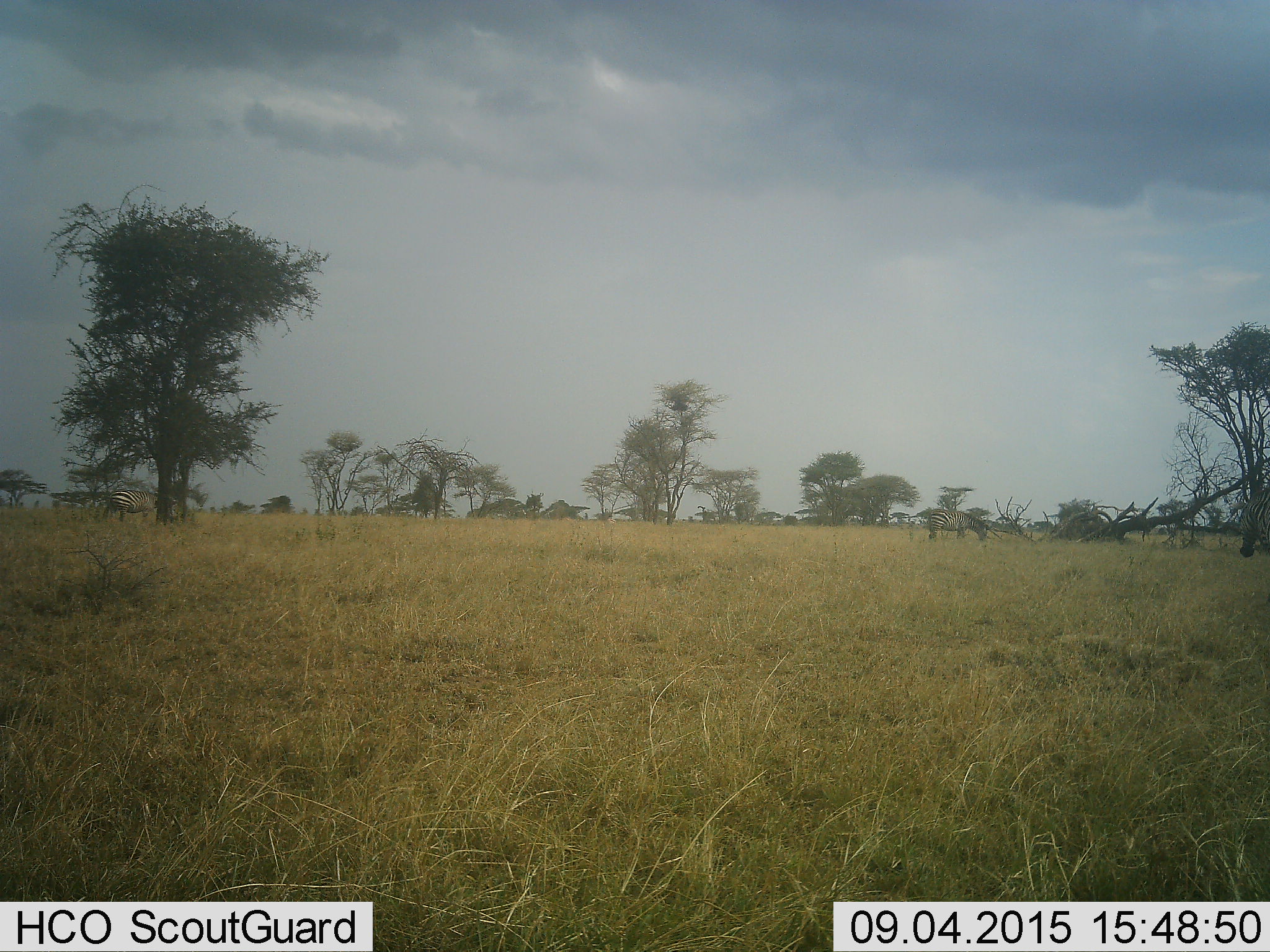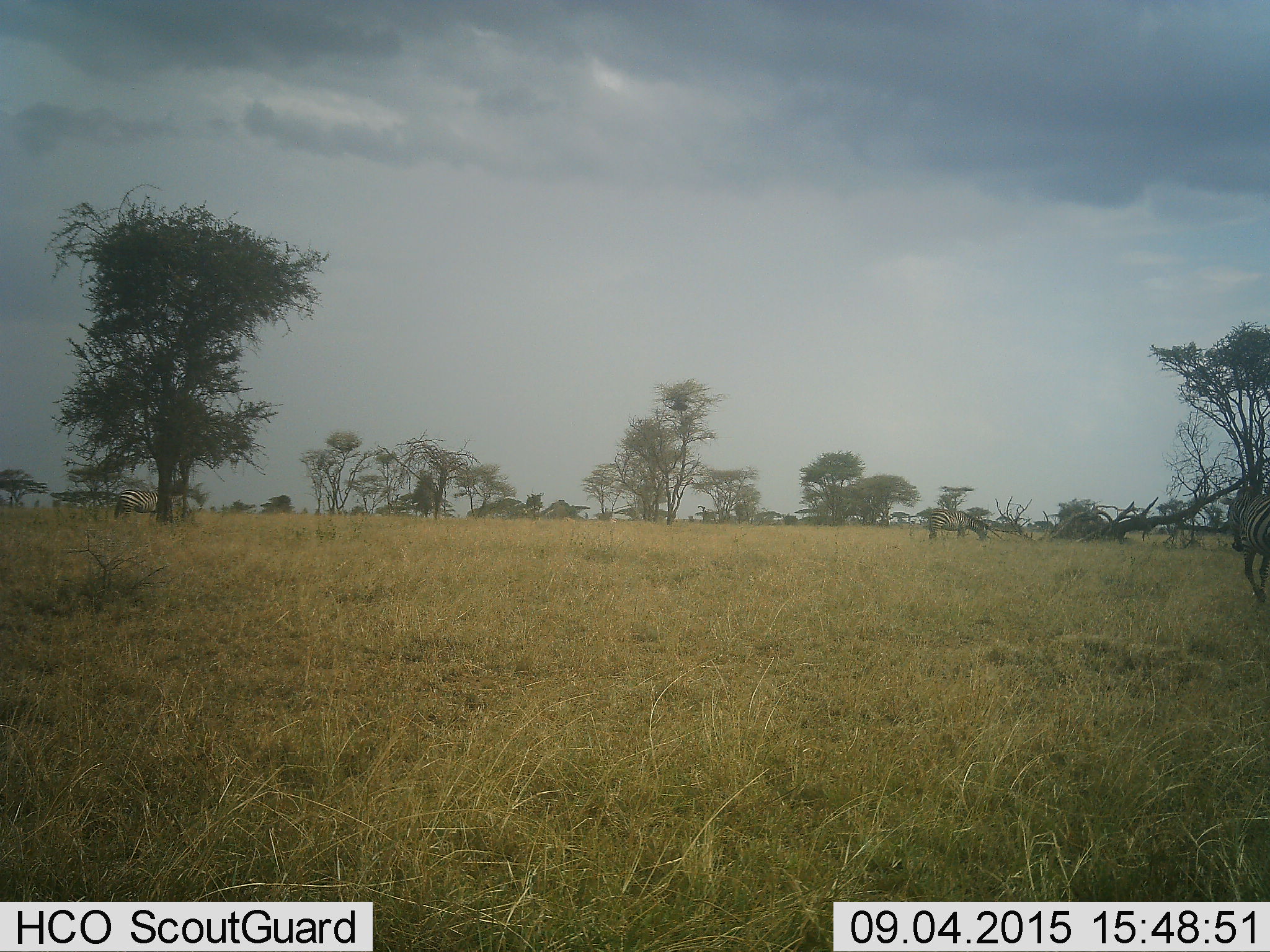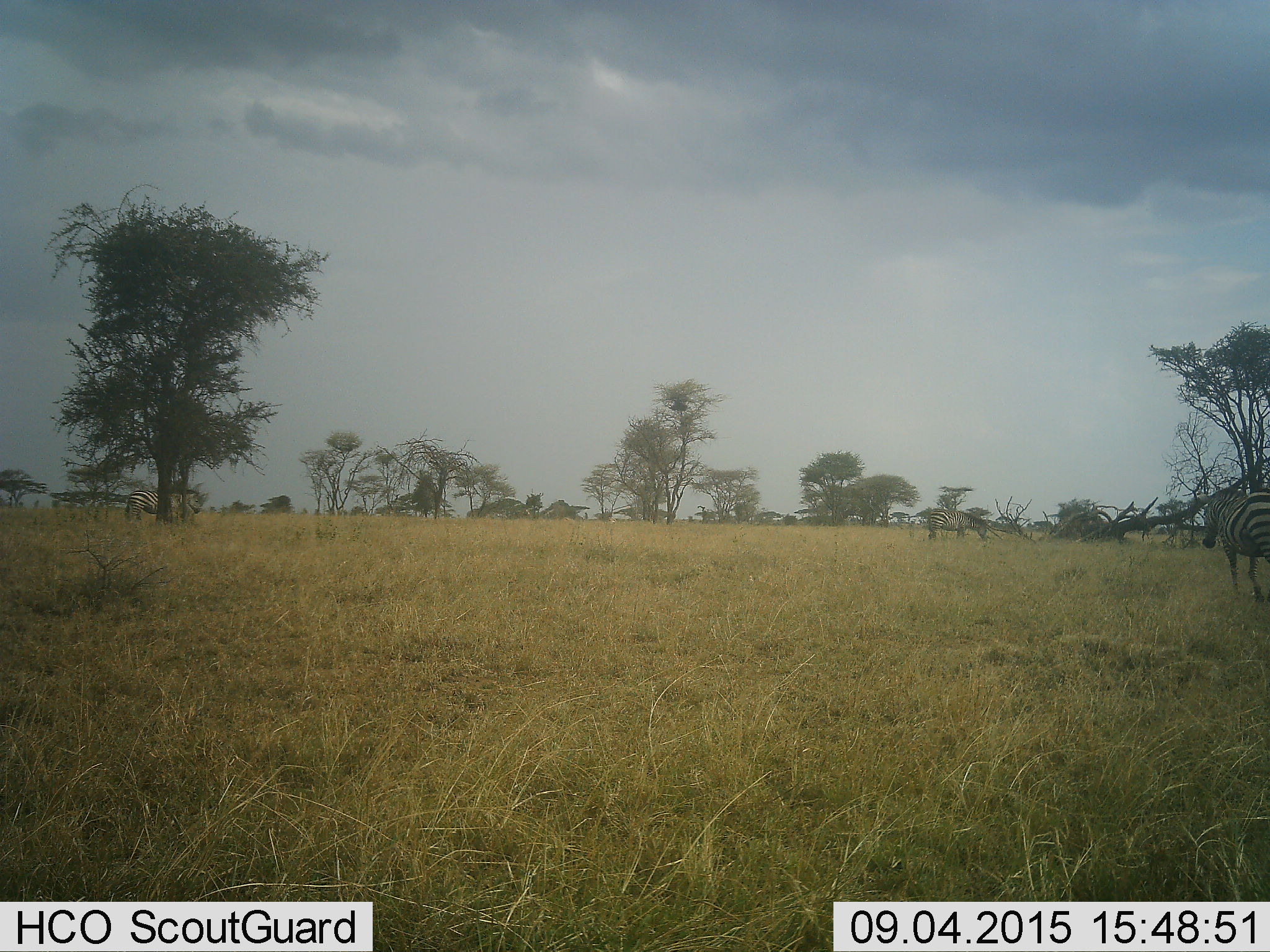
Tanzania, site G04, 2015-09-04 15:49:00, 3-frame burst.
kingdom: Animalia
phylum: Chordata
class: Mammalia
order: Perissodactyla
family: Equidae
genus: Equus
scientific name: Equus quagga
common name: plains zebra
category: zebra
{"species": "zebra (plains zebra) (Equus quagga)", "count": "3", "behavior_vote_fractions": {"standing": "31%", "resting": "0%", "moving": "85%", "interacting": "0%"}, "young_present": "0%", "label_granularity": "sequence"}